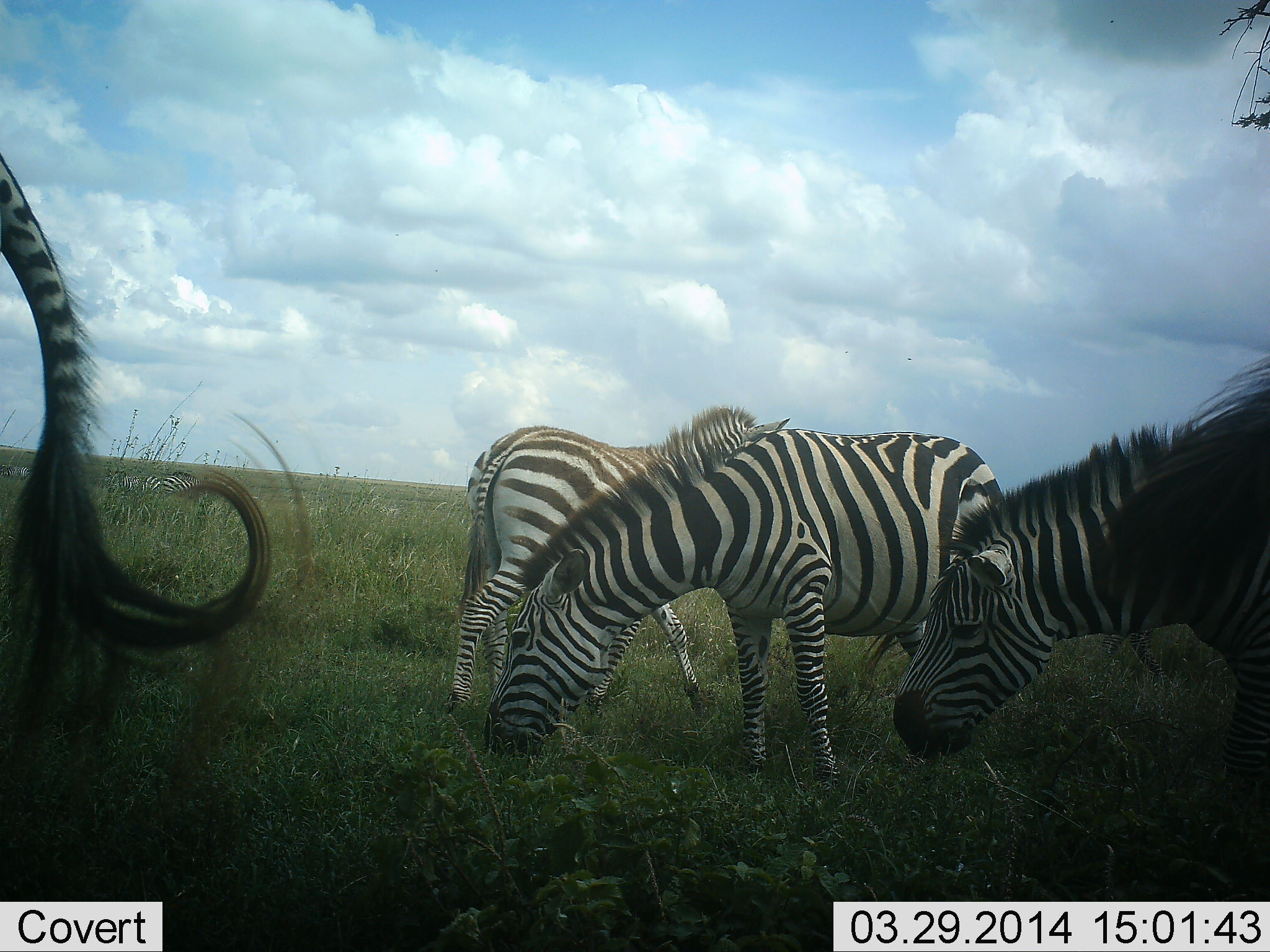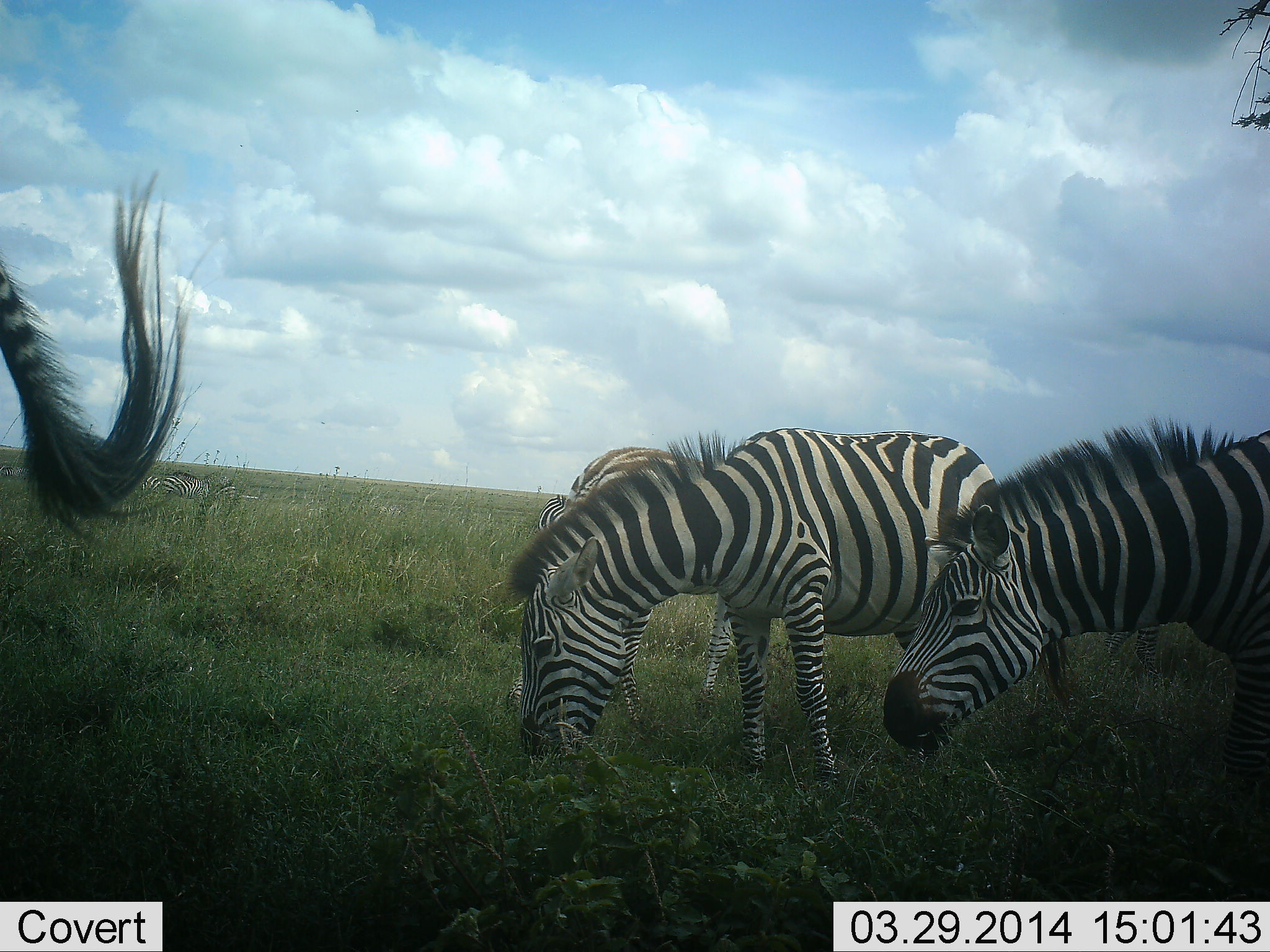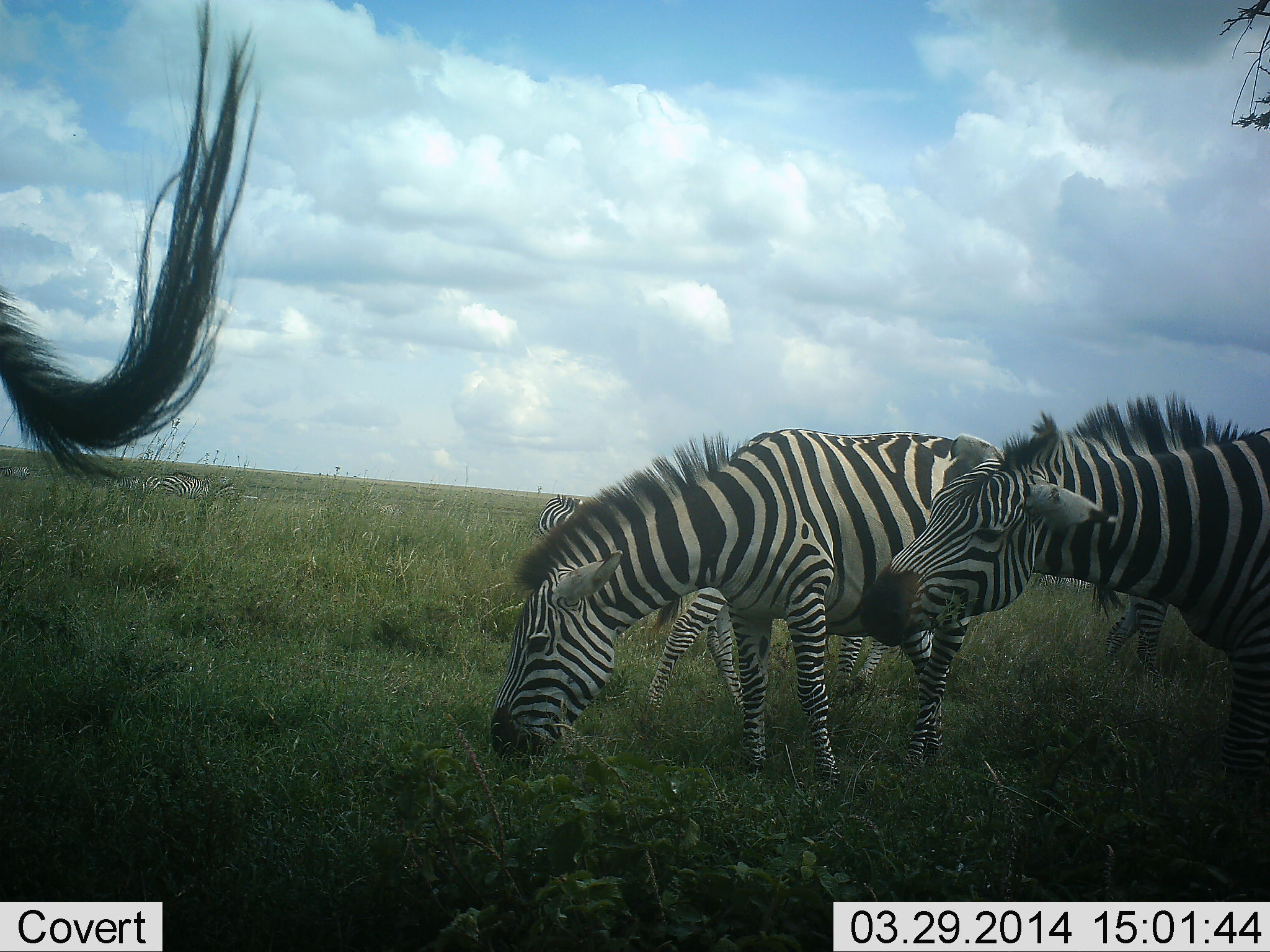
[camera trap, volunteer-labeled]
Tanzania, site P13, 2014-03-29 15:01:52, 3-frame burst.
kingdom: Animalia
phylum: Chordata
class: Mammalia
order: Perissodactyla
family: Equidae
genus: Equus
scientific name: Equus quagga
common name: plains zebra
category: zebra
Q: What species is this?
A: Zebra (plains zebra) (Equus quagga).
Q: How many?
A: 5.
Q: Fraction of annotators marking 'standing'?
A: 70%.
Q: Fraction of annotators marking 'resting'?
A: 0%.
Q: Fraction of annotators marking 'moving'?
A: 40%.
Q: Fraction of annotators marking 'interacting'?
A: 0%.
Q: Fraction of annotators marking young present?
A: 20%.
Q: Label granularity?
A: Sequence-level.